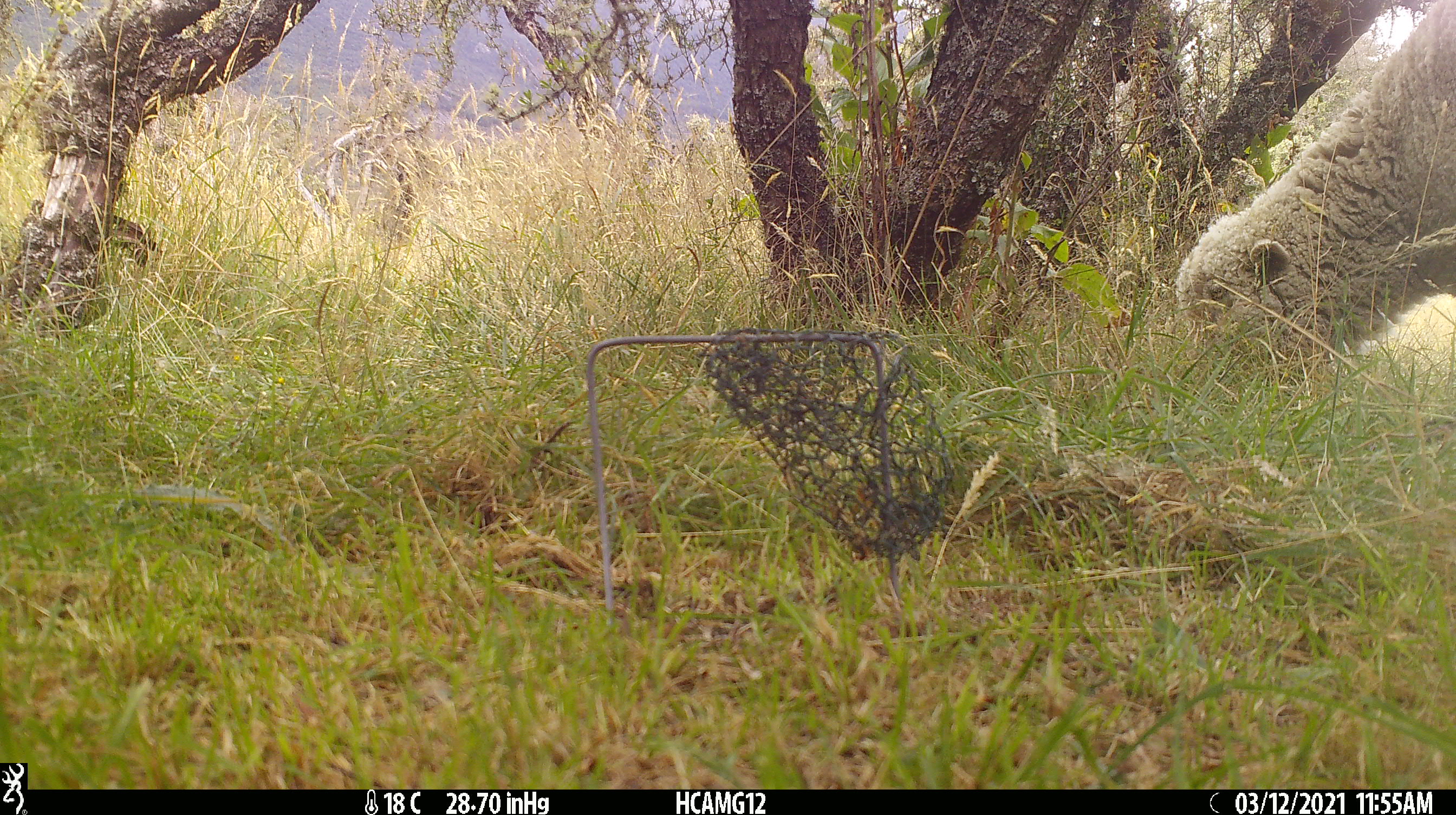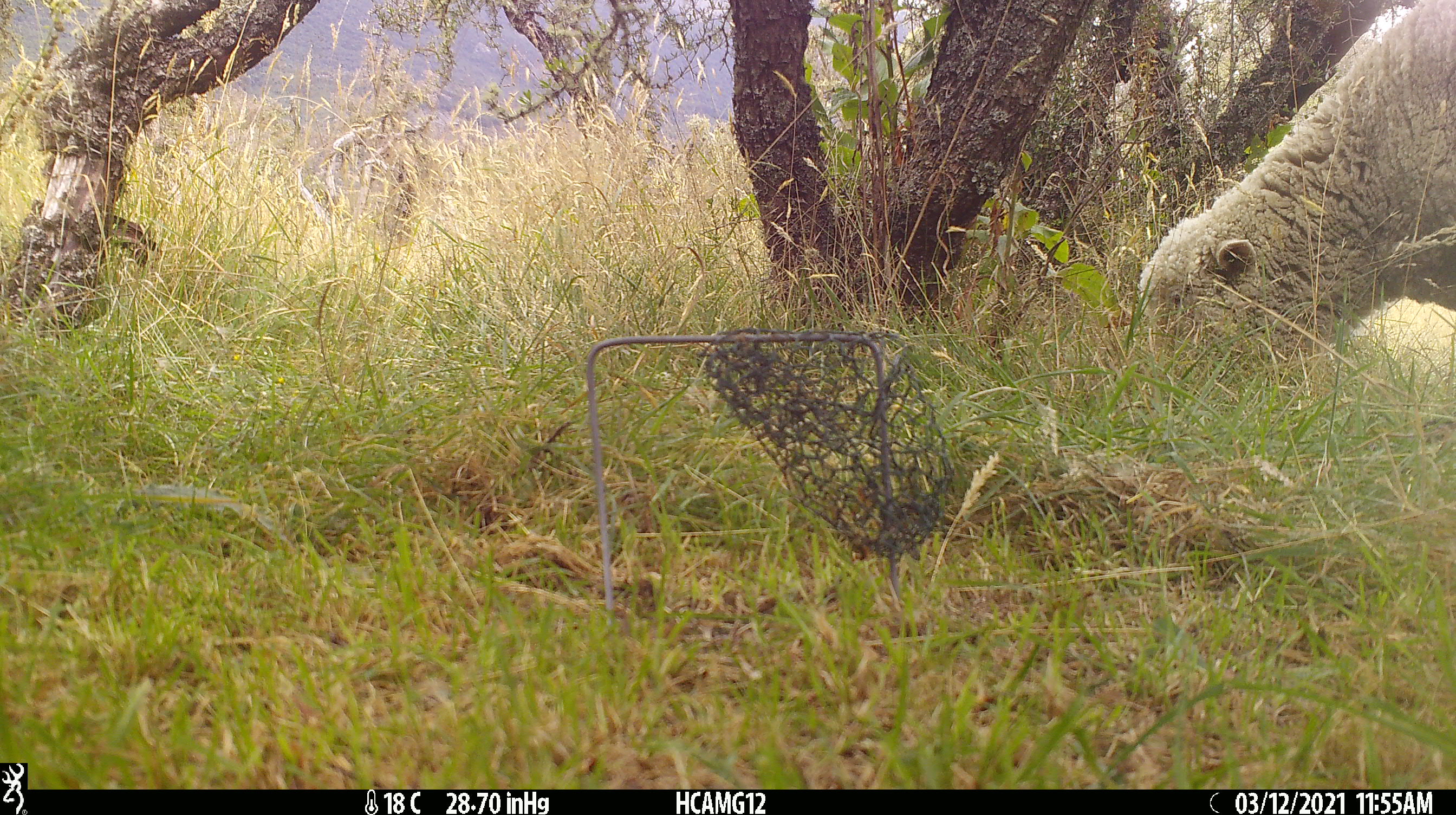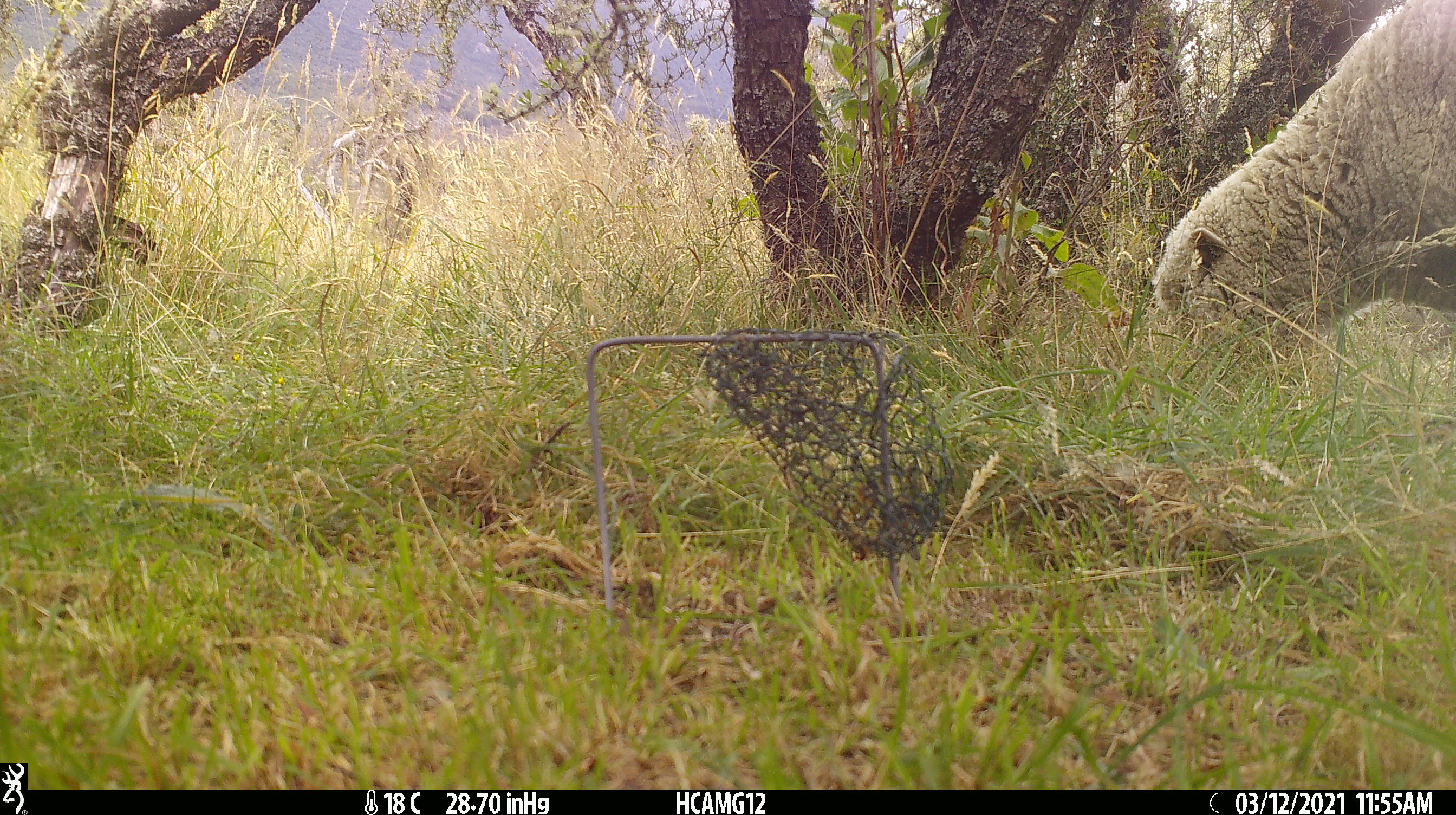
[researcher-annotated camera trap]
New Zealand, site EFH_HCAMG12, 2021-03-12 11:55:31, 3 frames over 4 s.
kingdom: Animalia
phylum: Chordata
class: Mammalia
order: Artiodactyla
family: Bovidae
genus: Ovis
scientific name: Ovis aries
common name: domestic sheep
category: sheep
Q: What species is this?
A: Sheep (domestic sheep) (Ovis aries).